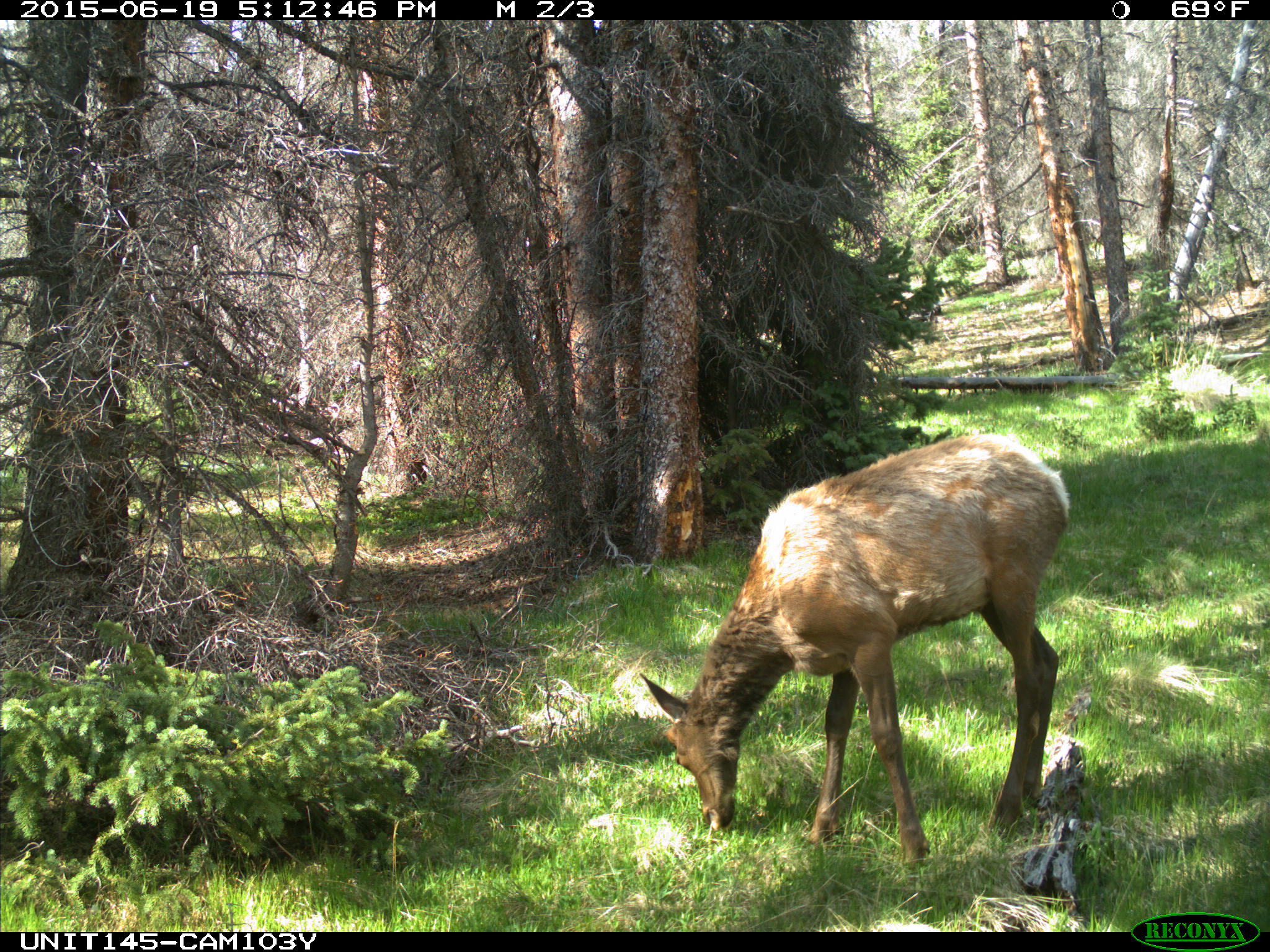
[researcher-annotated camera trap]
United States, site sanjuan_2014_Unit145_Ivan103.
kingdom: Animalia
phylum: Chordata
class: Mammalia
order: Artiodactyla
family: Cervidae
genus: Cervus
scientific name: Cervus elaphus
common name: red deer